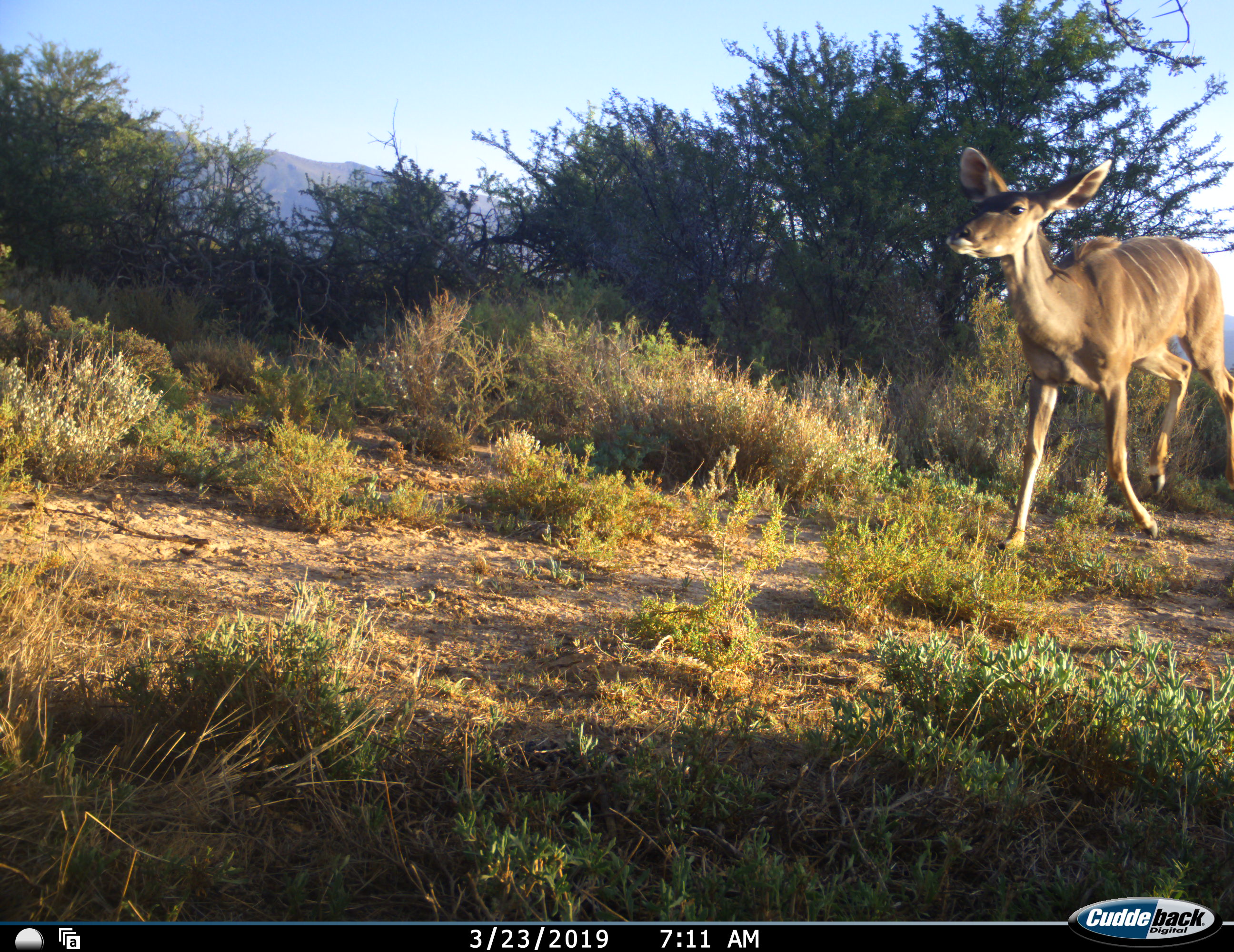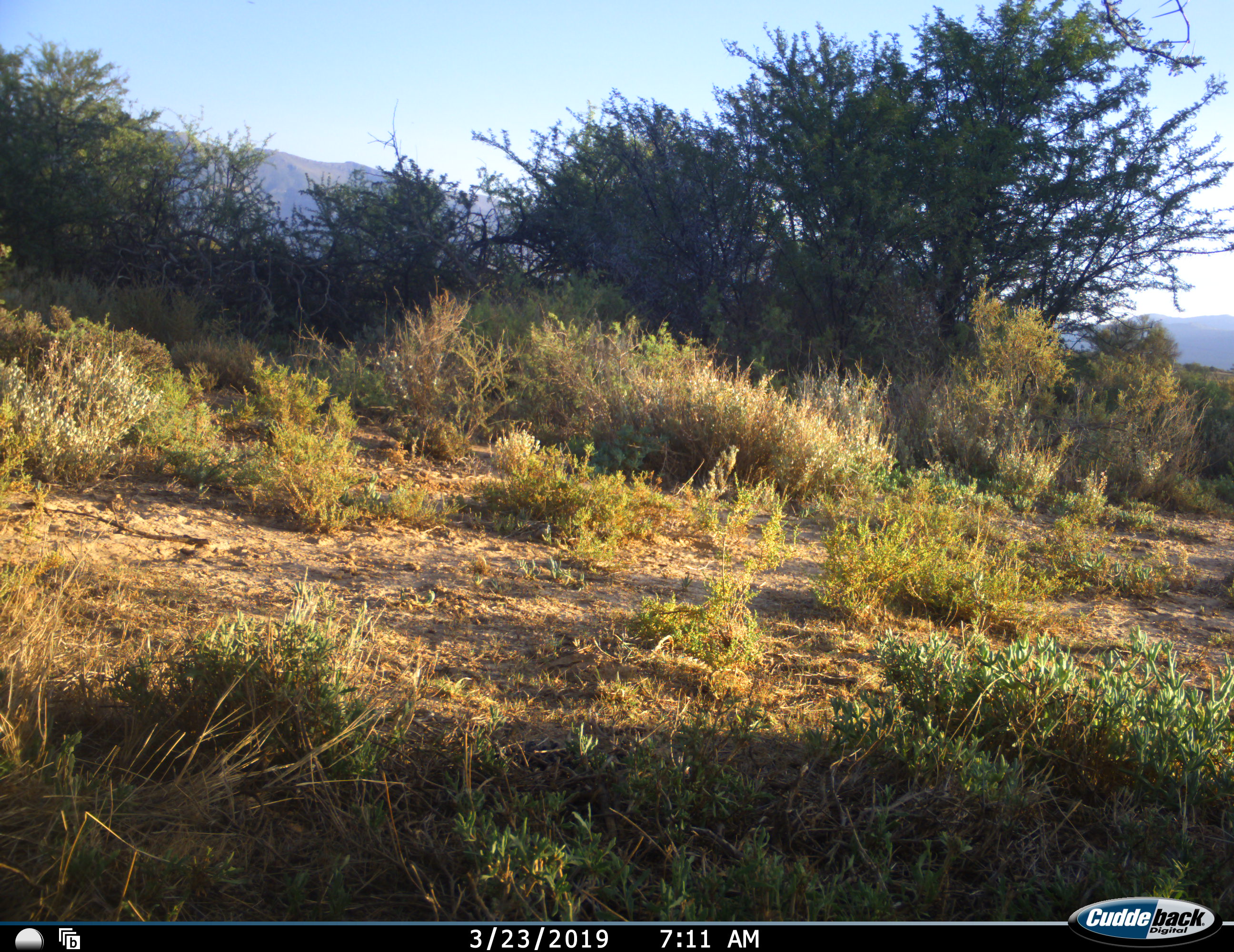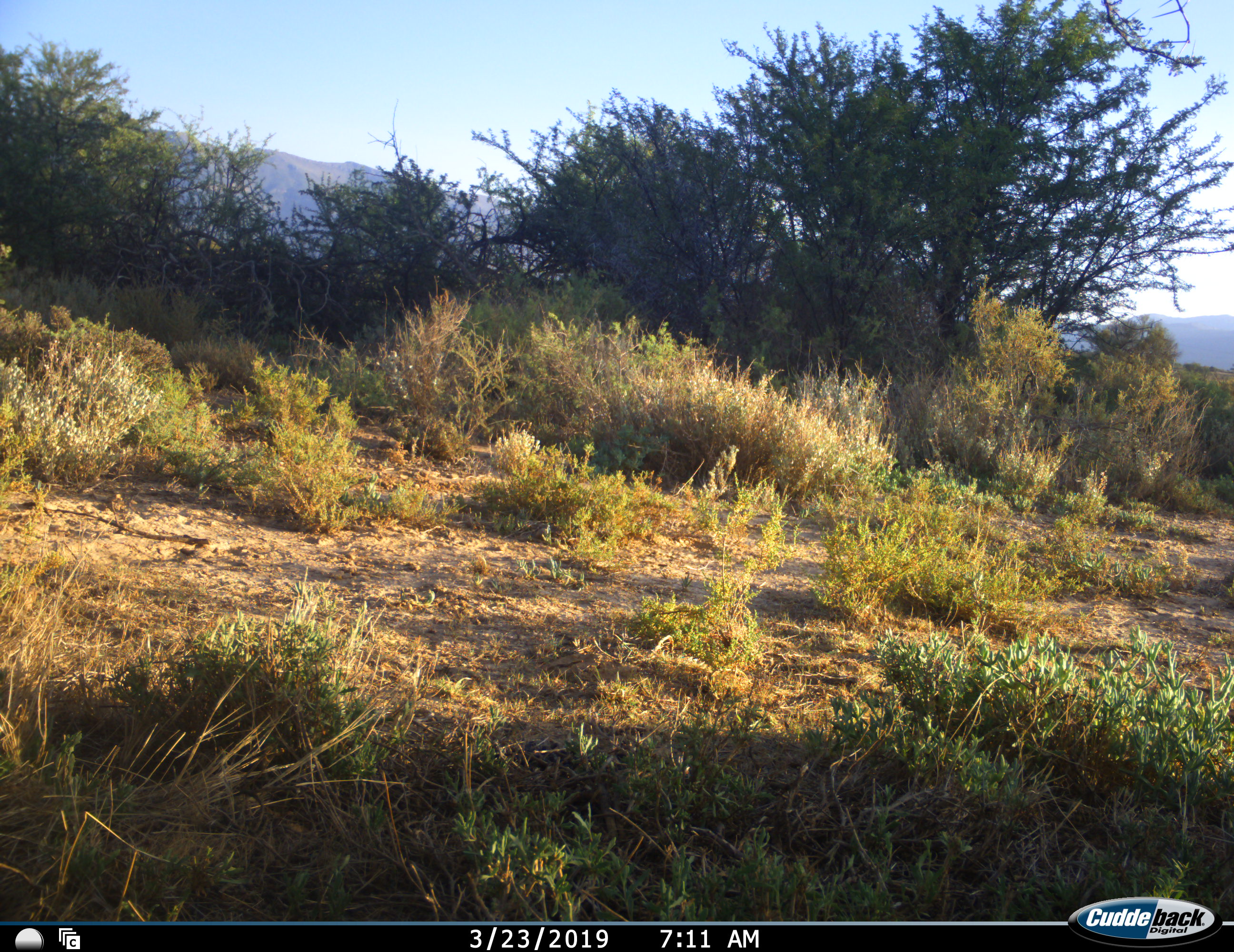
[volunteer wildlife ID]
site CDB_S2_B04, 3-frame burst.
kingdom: Animalia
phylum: Chordata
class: Mammalia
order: Artiodactyla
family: Bovidae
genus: Tragelaphus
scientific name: Tragelaphus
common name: kudu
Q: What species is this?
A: Kudu (Tragelaphus).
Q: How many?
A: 1.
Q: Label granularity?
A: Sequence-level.